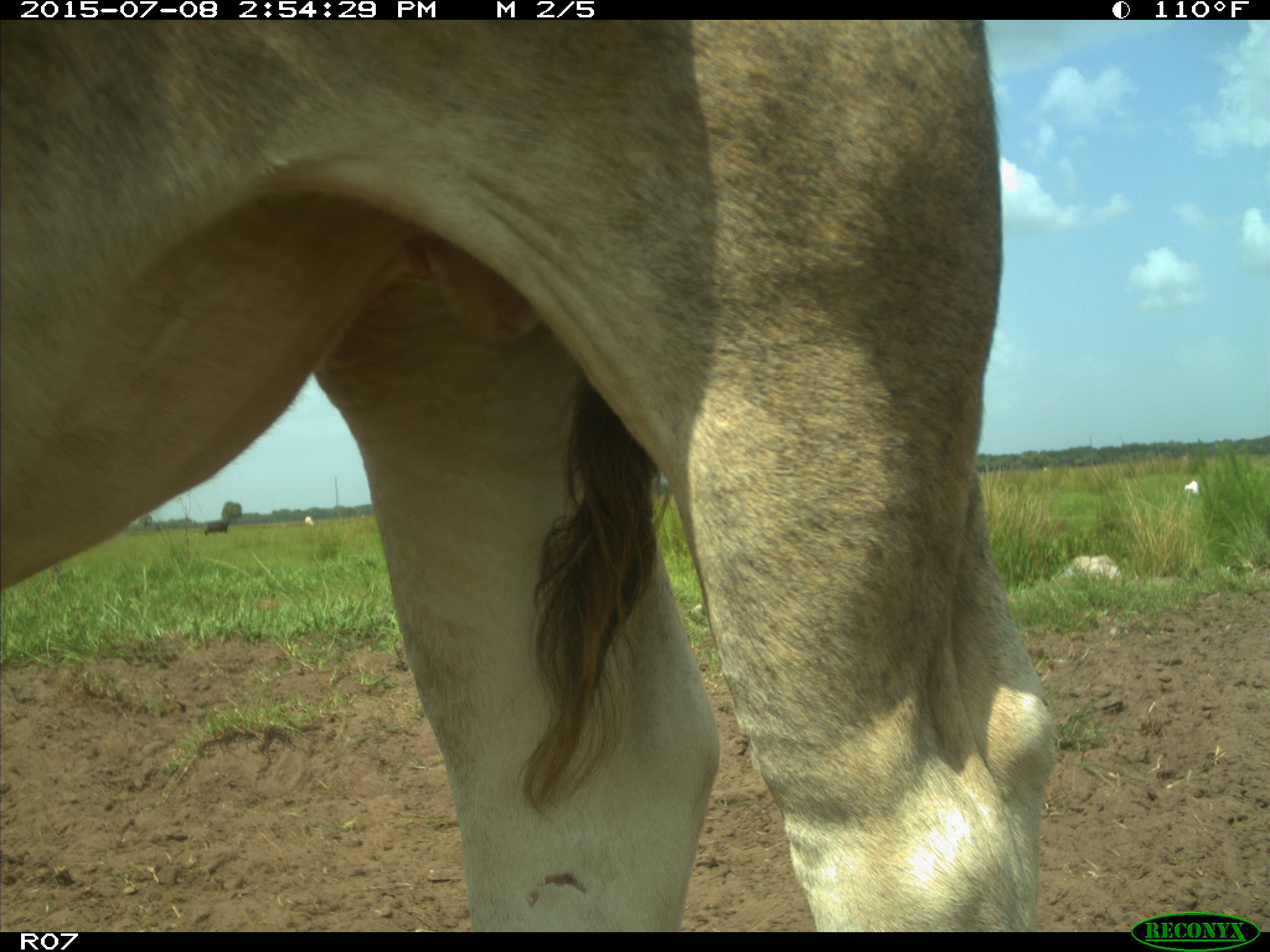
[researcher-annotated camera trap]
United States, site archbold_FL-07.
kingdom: Animalia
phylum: Chordata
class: Mammalia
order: Artiodactyla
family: Bovidae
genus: Bos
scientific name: Bos taurus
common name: domestic cow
Bos taurus (domestic cow).